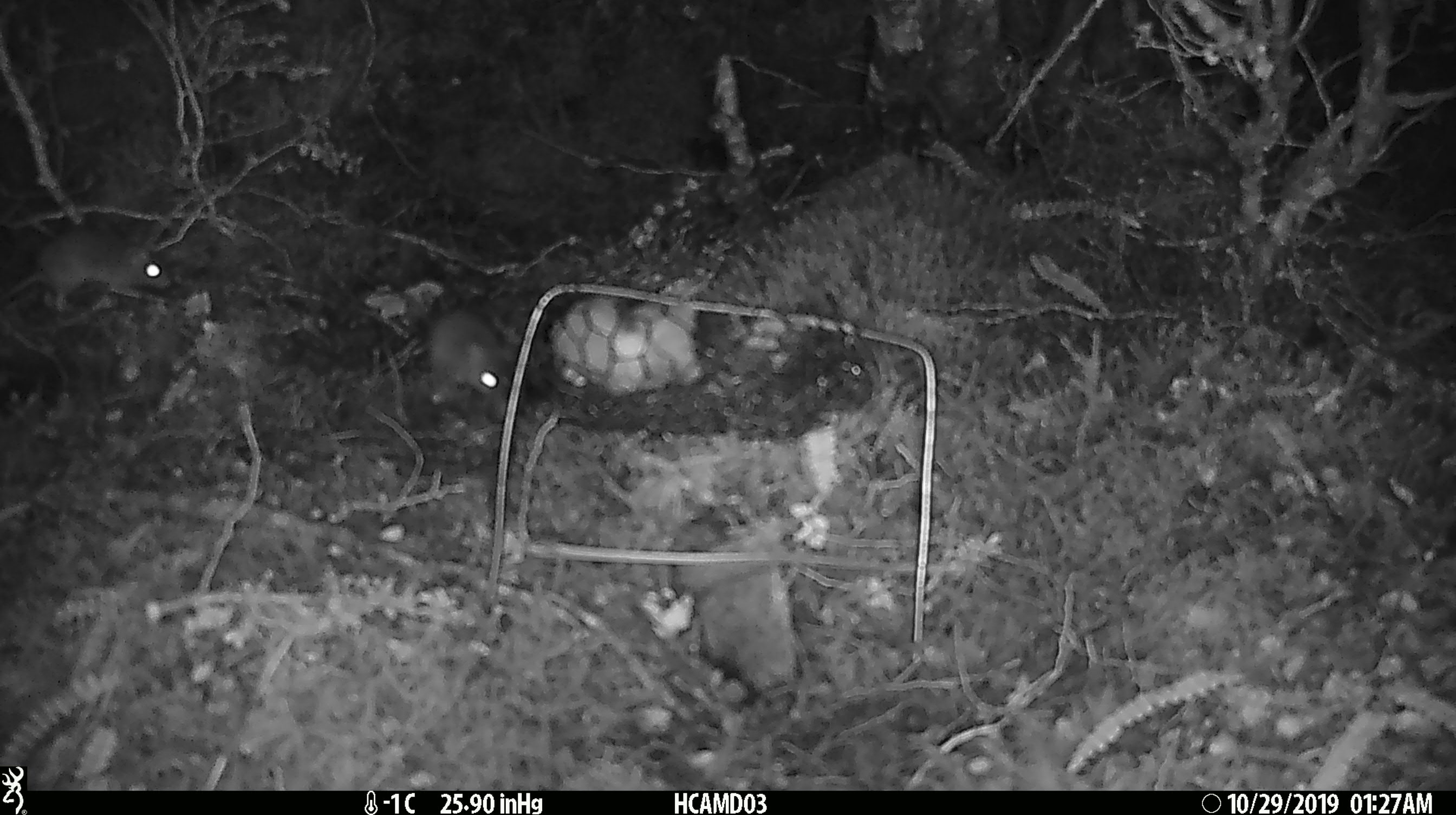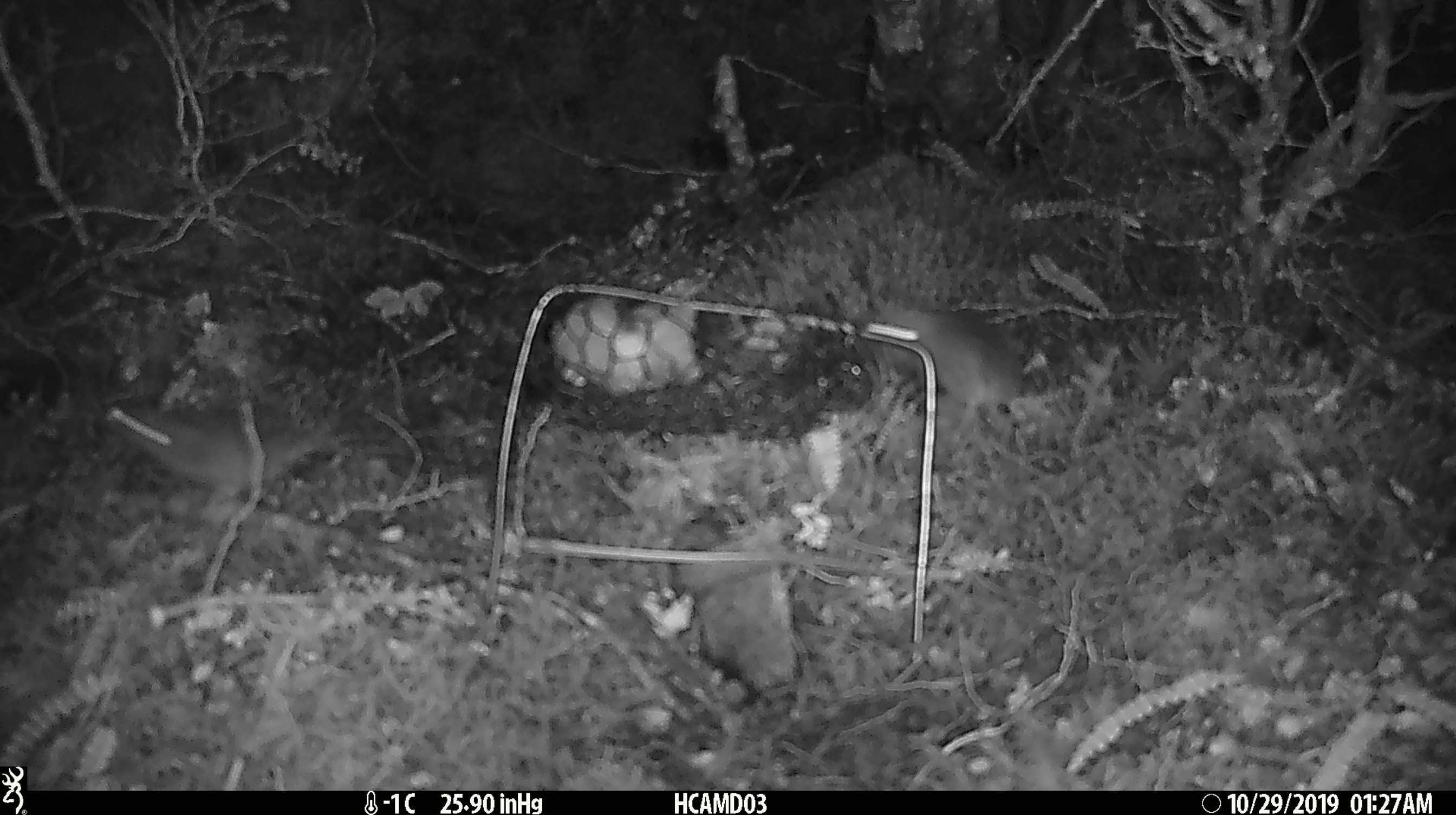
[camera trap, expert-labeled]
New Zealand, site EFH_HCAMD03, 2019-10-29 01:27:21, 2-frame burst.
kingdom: Animalia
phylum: Chordata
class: Mammalia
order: Rodentia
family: Muridae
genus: Mus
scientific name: Mus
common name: mouse